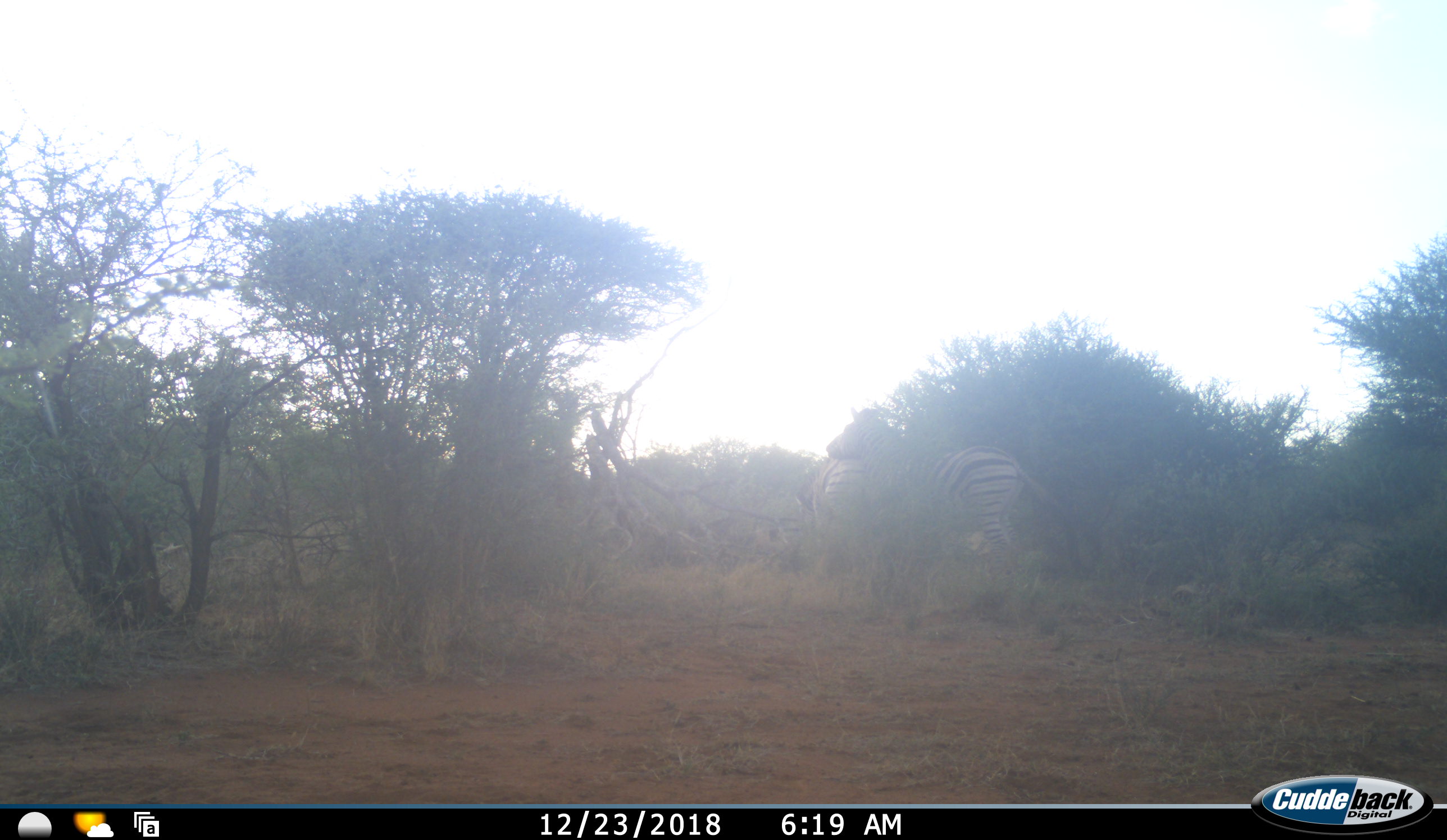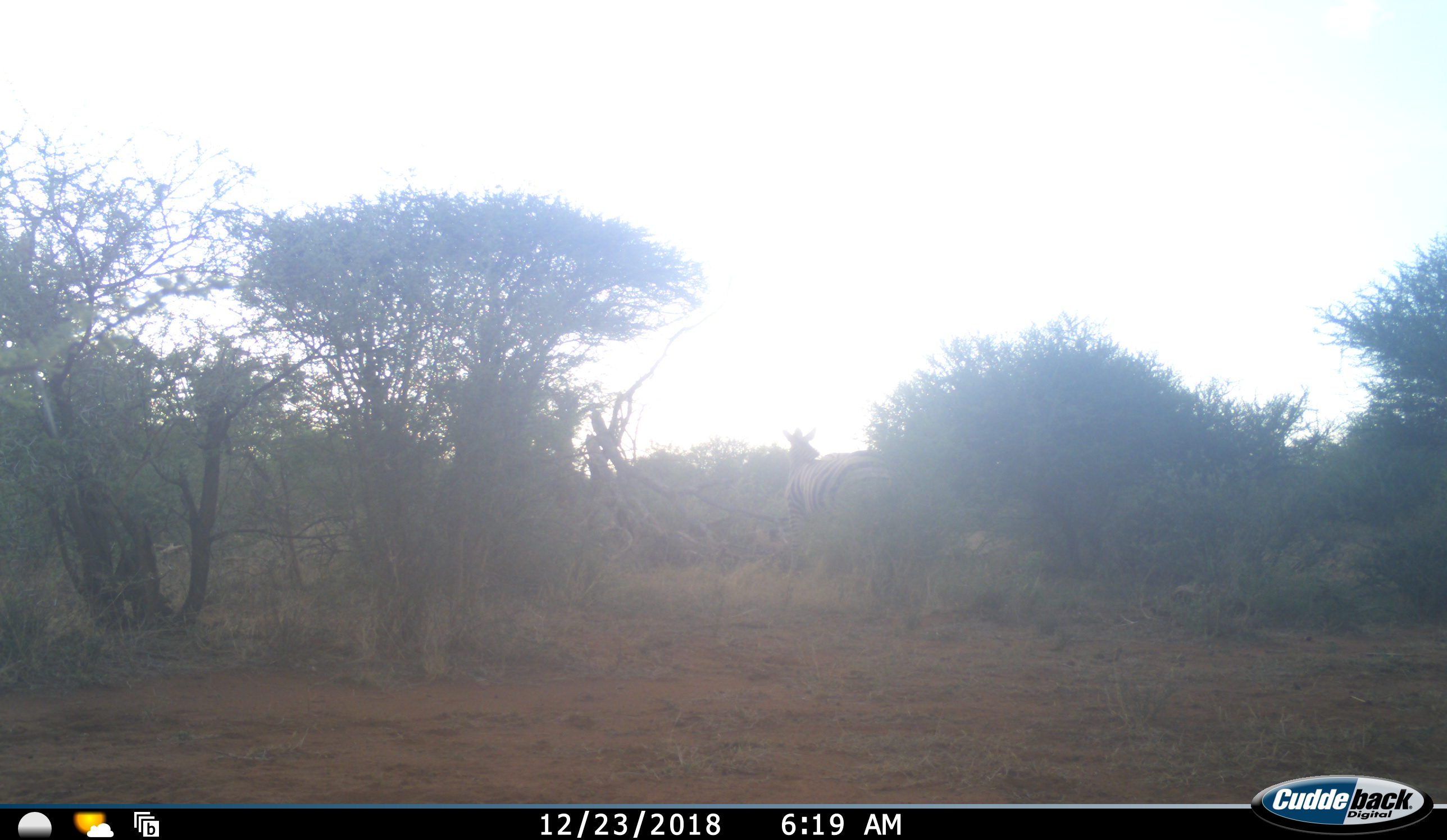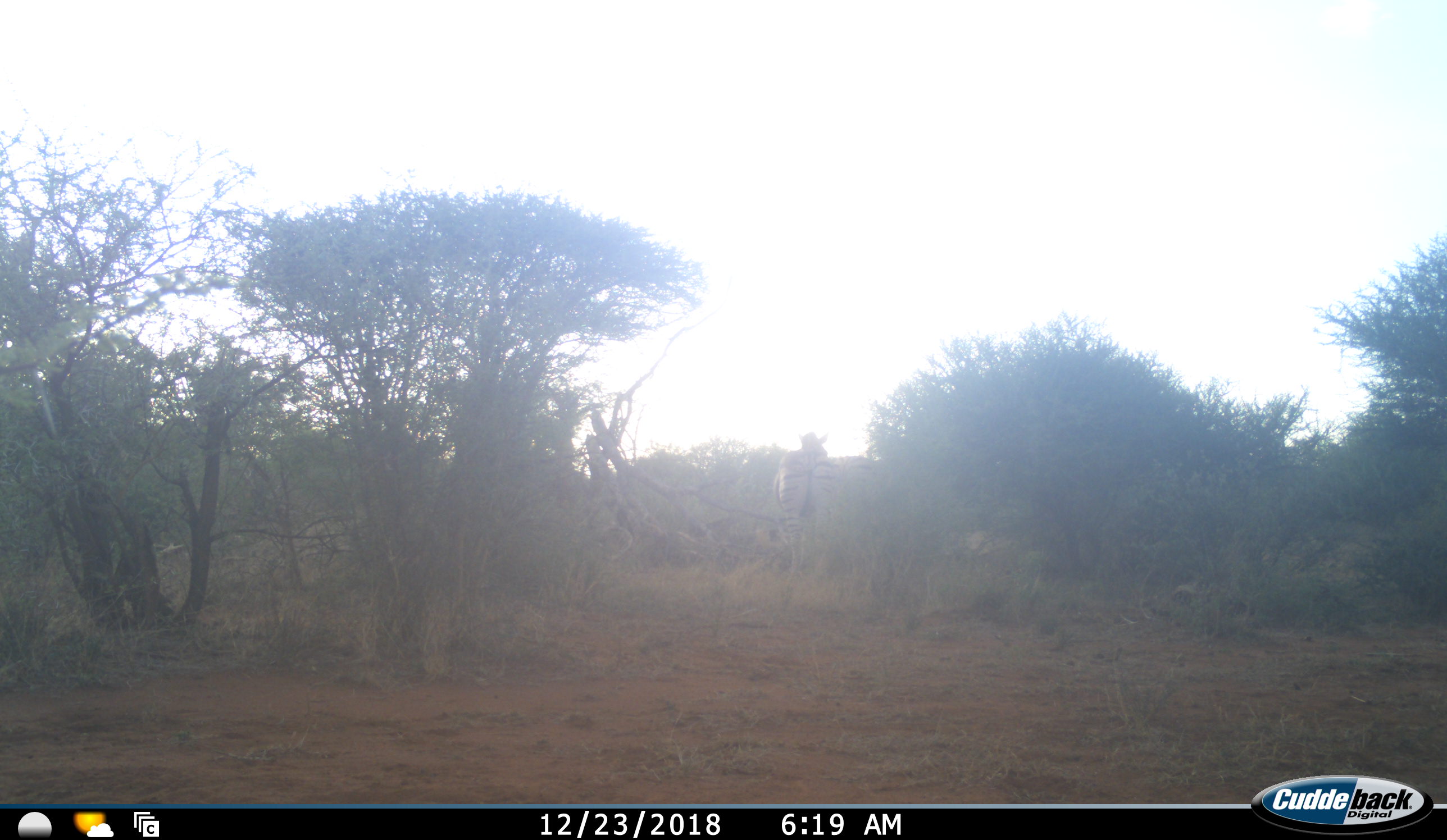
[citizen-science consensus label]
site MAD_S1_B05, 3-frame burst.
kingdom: Animalia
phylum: Chordata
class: Mammalia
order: Perissodactyla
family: Equidae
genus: Equus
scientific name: Equus quagga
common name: plains zebra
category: zebraplains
Zebraplains (plains zebra) (Equus quagga), count 2. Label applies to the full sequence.